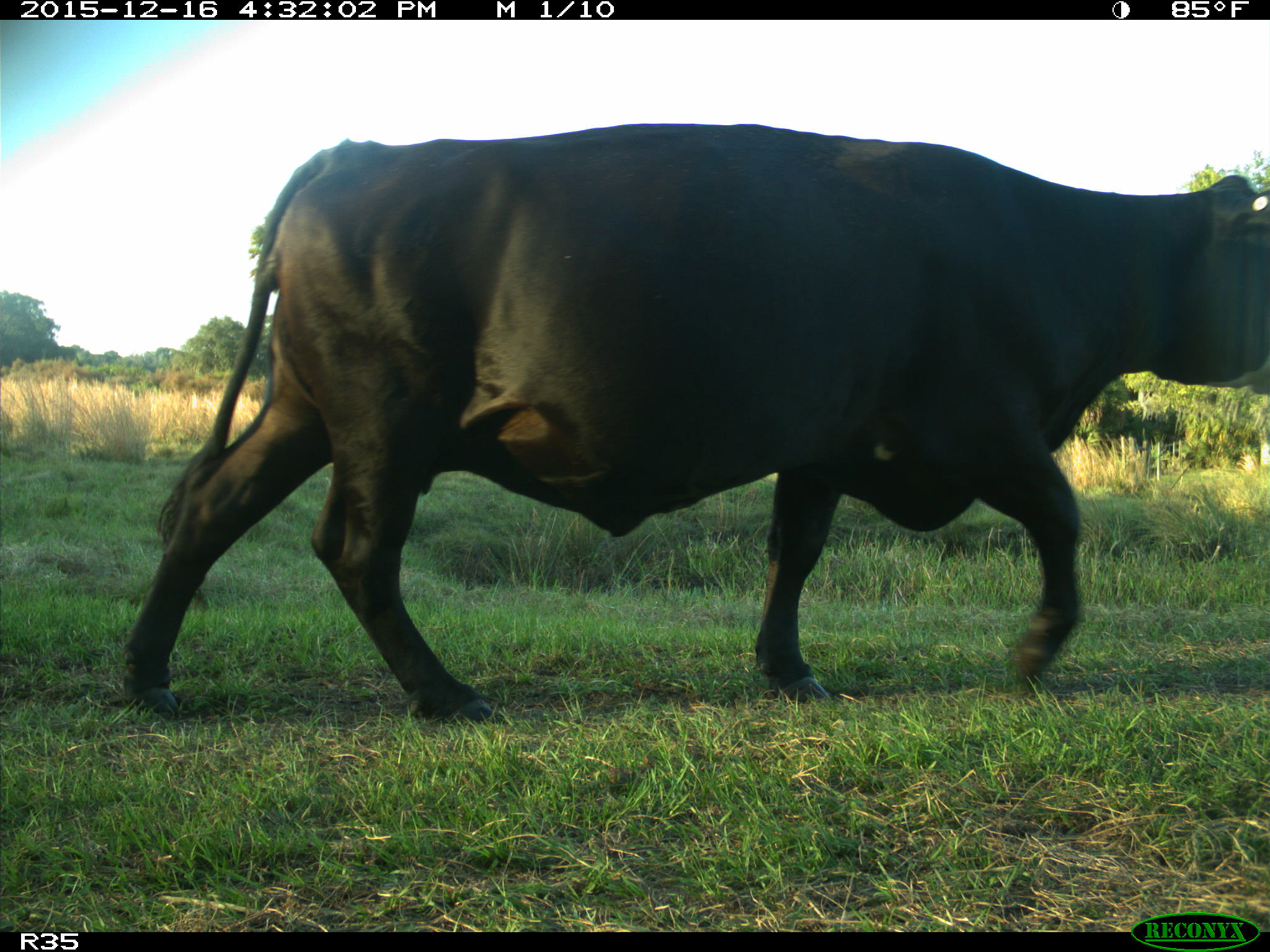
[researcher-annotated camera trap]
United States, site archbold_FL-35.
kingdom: Animalia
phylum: Chordata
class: Mammalia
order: Artiodactyla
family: Bovidae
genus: Bos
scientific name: Bos taurus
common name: domestic cow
Bos taurus (domestic cow).